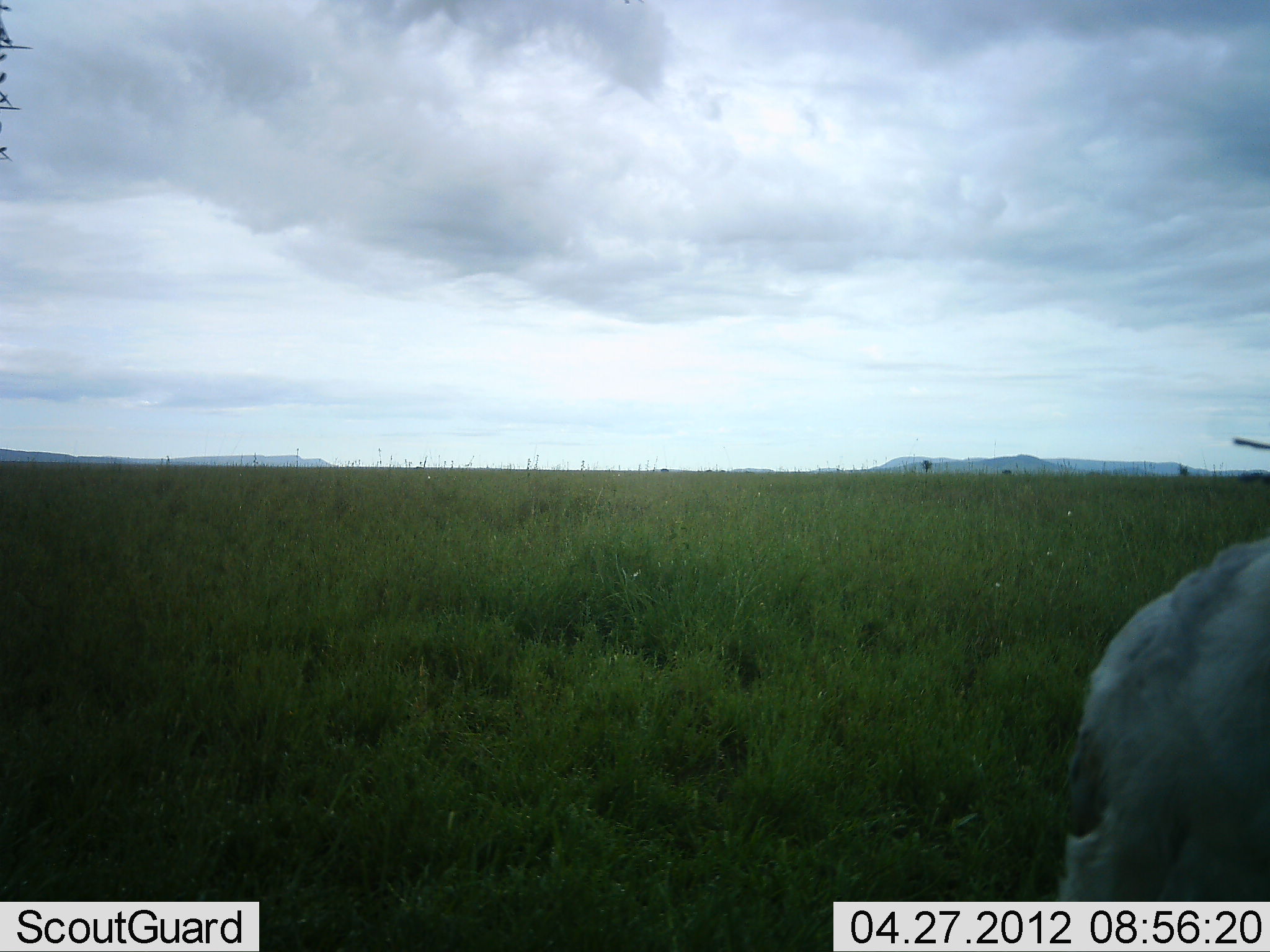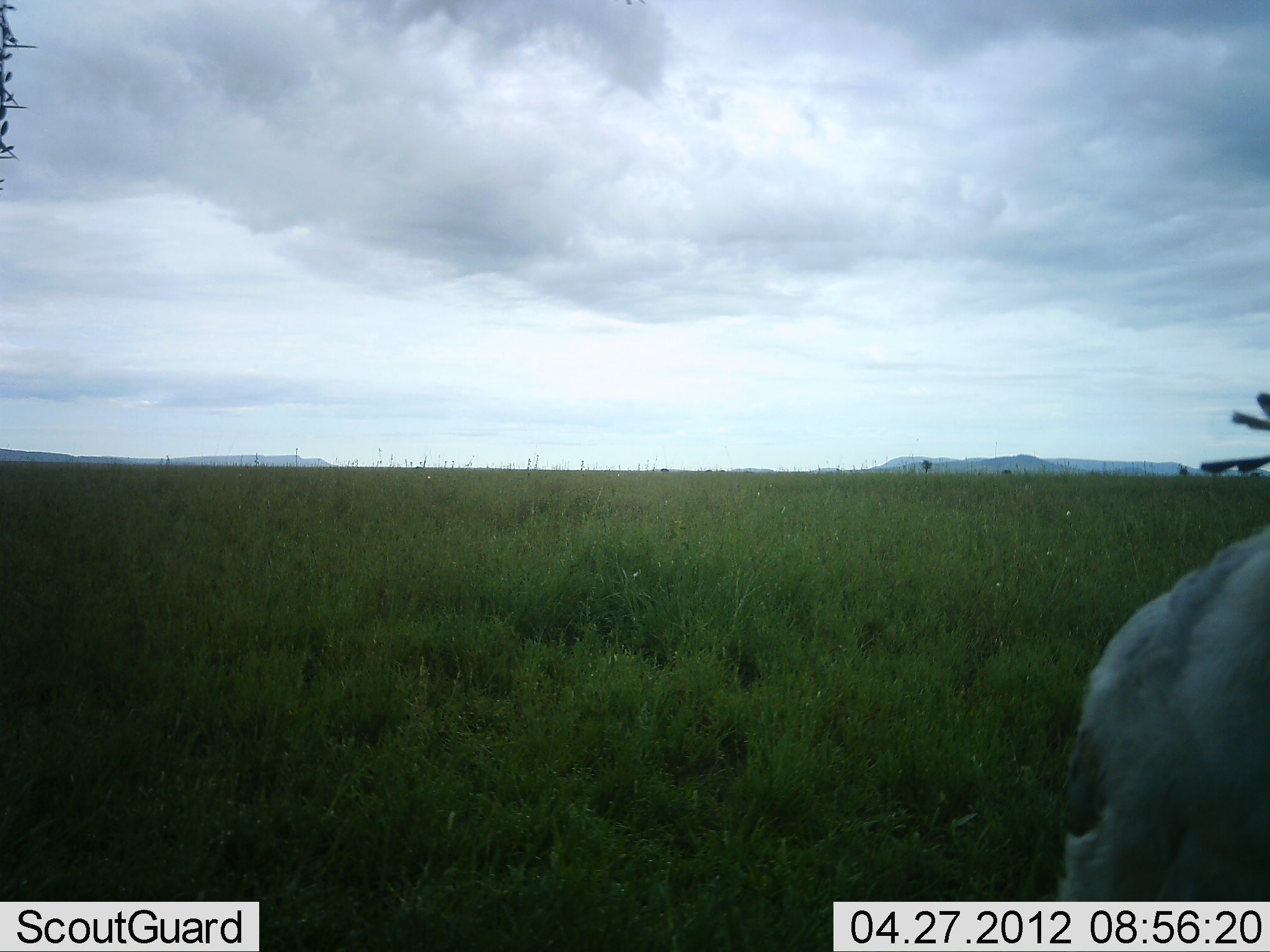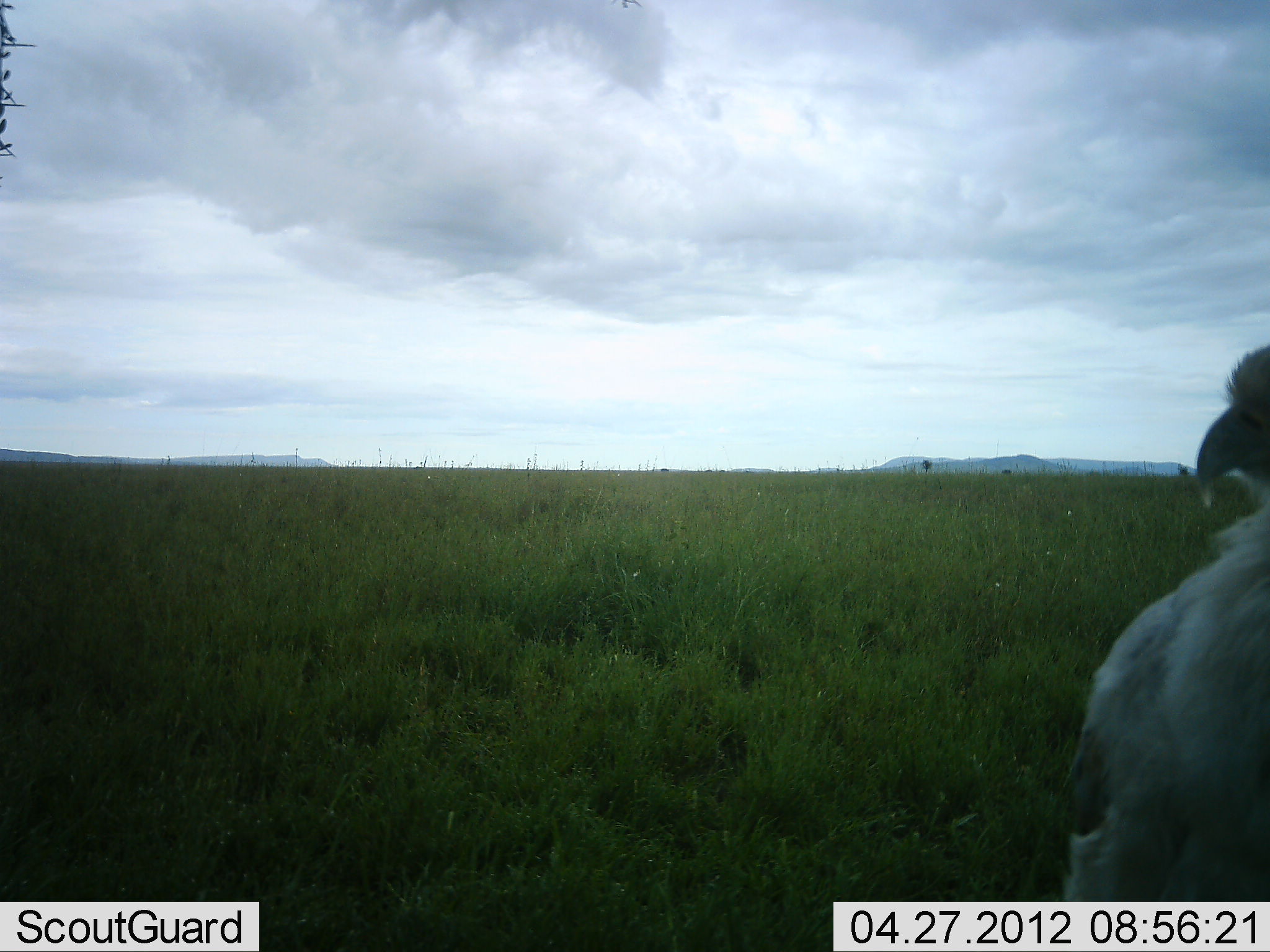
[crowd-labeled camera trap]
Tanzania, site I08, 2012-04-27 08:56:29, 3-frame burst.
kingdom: Animalia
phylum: Chordata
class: Aves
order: Accipitriformes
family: Sagittariidae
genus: Sagittarius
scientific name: Sagittarius serpentarius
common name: secretary bird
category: secretarybird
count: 1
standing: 80%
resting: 0%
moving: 20%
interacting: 0%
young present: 0%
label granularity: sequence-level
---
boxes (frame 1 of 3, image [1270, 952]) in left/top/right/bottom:
animal: 1059/538/1270/901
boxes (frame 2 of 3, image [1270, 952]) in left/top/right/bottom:
animal: 1055/526/1270/901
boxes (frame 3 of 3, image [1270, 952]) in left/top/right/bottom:
animal: 1059/341/1269/902